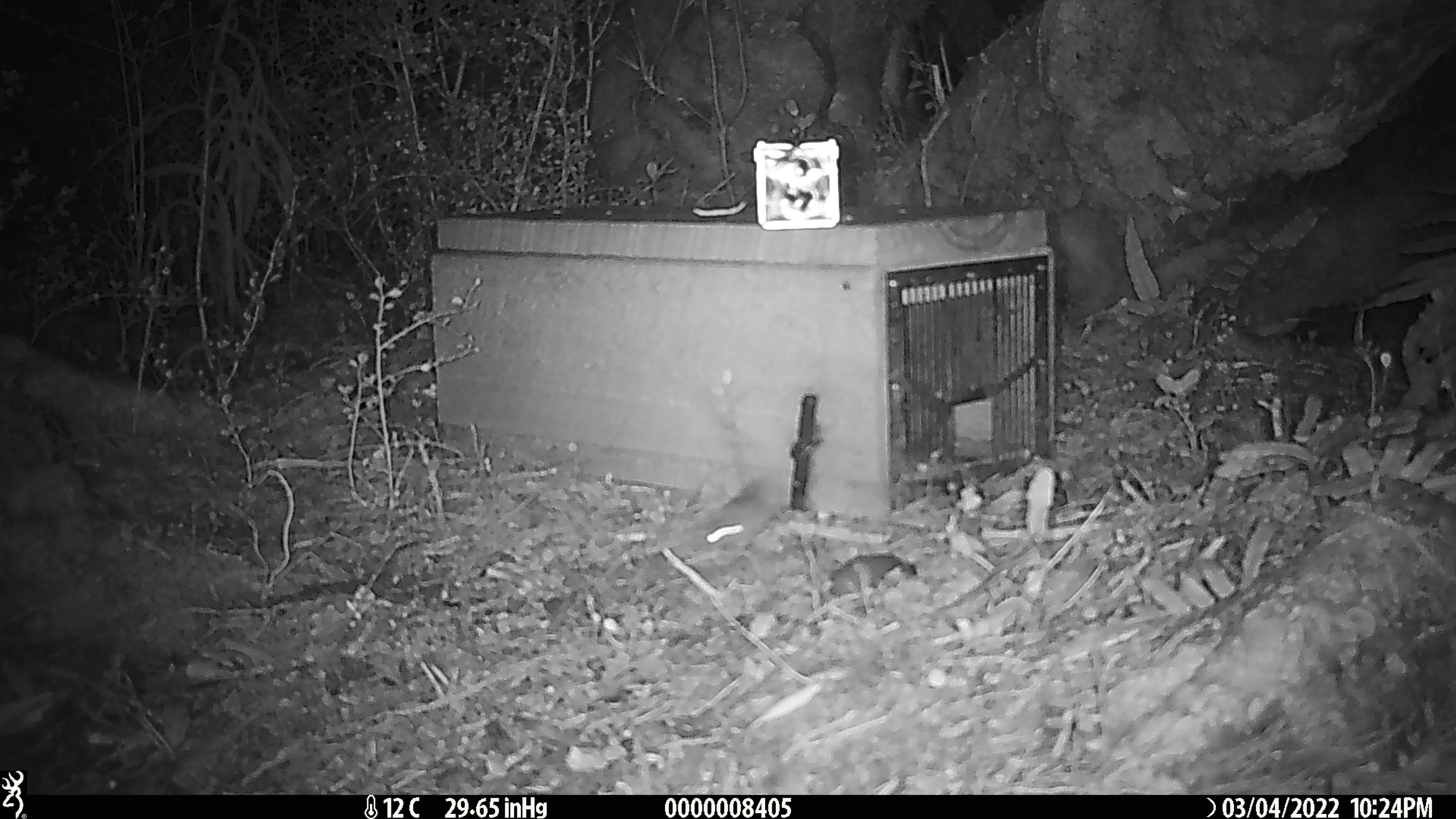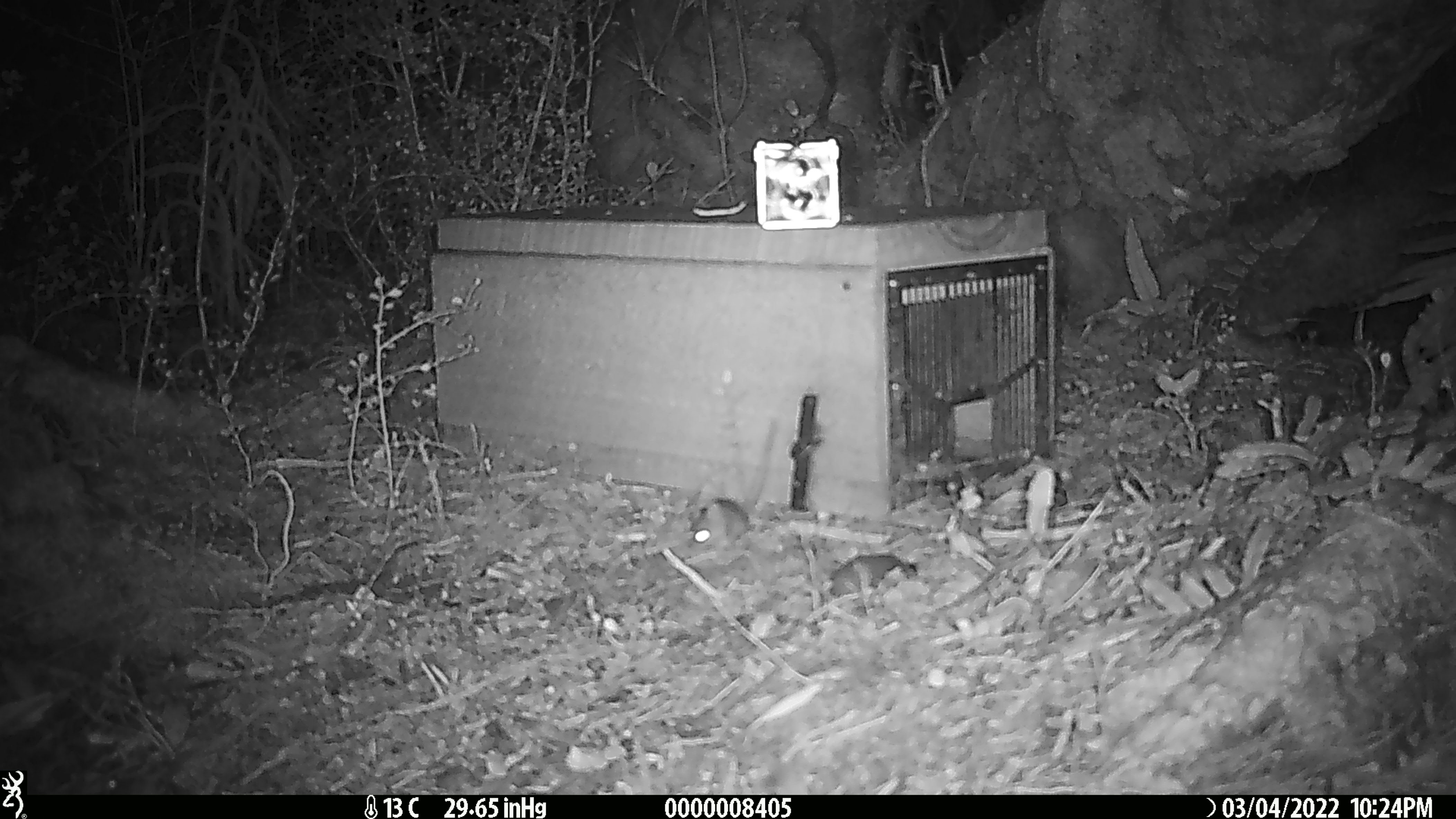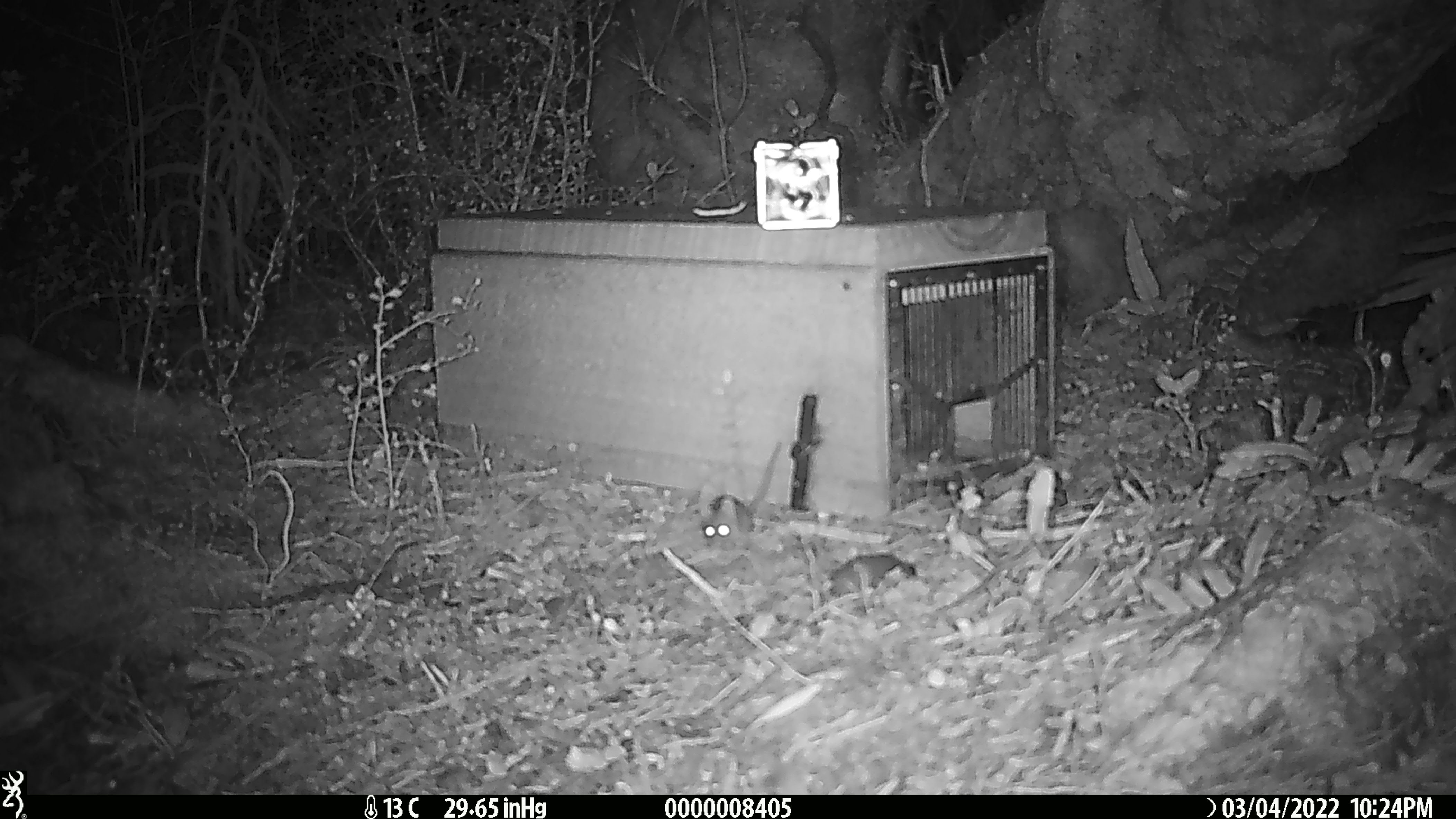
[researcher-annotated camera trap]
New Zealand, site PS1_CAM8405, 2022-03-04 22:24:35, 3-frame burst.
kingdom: Animalia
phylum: Chordata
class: Mammalia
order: Rodentia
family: Muridae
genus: Mus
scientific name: Mus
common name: mouse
Mouse (Mus).